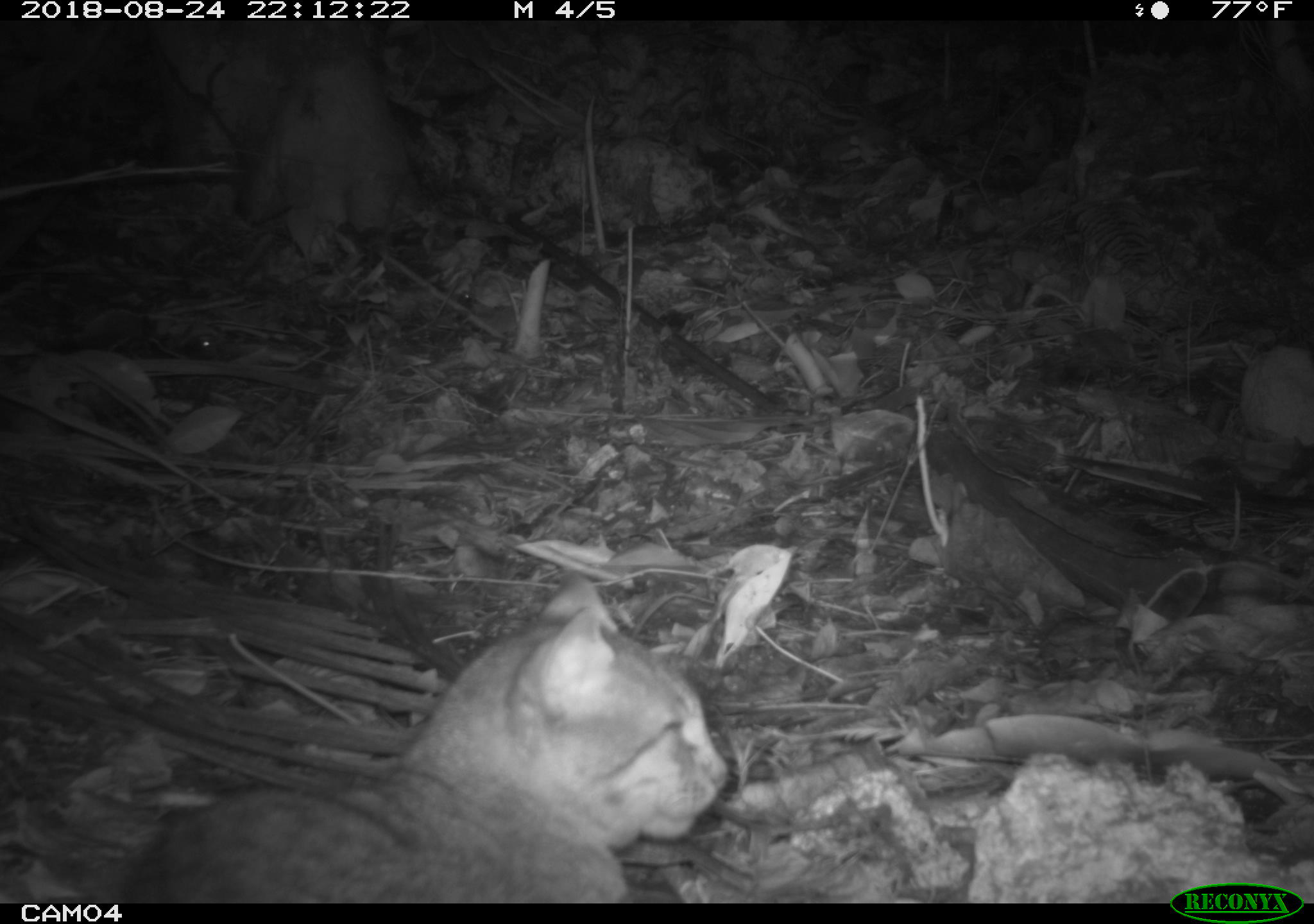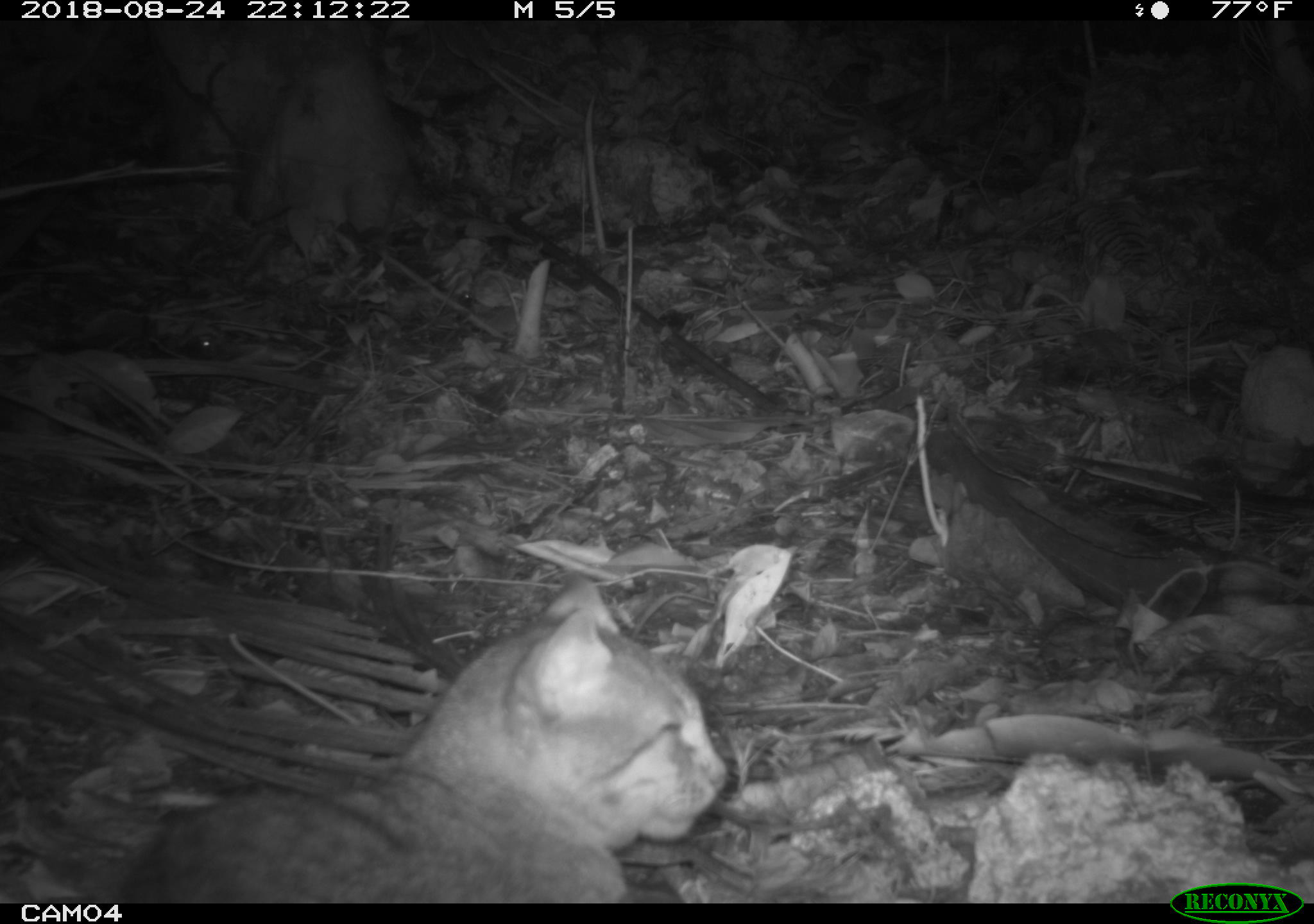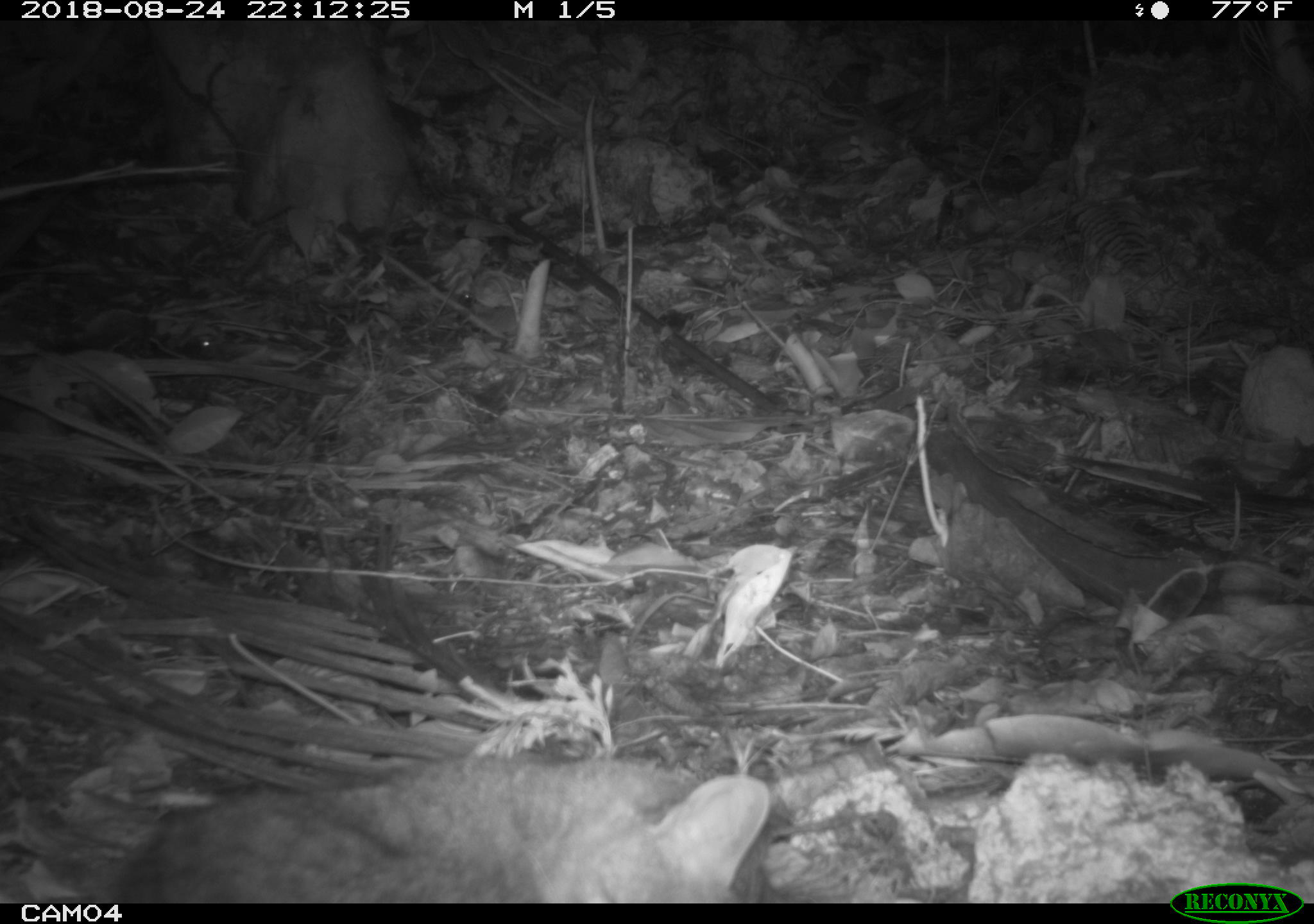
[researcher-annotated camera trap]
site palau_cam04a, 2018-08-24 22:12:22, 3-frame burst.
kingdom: Animalia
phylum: Chordata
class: Mammalia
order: Carnivora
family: Felidae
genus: Felis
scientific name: Felis catus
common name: cat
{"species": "cat (Felis catus)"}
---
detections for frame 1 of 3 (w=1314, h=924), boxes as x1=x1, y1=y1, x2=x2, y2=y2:
cat: x1=100, y1=564, x2=728, y2=900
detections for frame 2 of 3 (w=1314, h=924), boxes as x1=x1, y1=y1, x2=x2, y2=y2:
cat: x1=105, y1=566, x2=725, y2=903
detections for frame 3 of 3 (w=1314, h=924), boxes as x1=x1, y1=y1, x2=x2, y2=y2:
cat: x1=106, y1=744, x2=783, y2=902